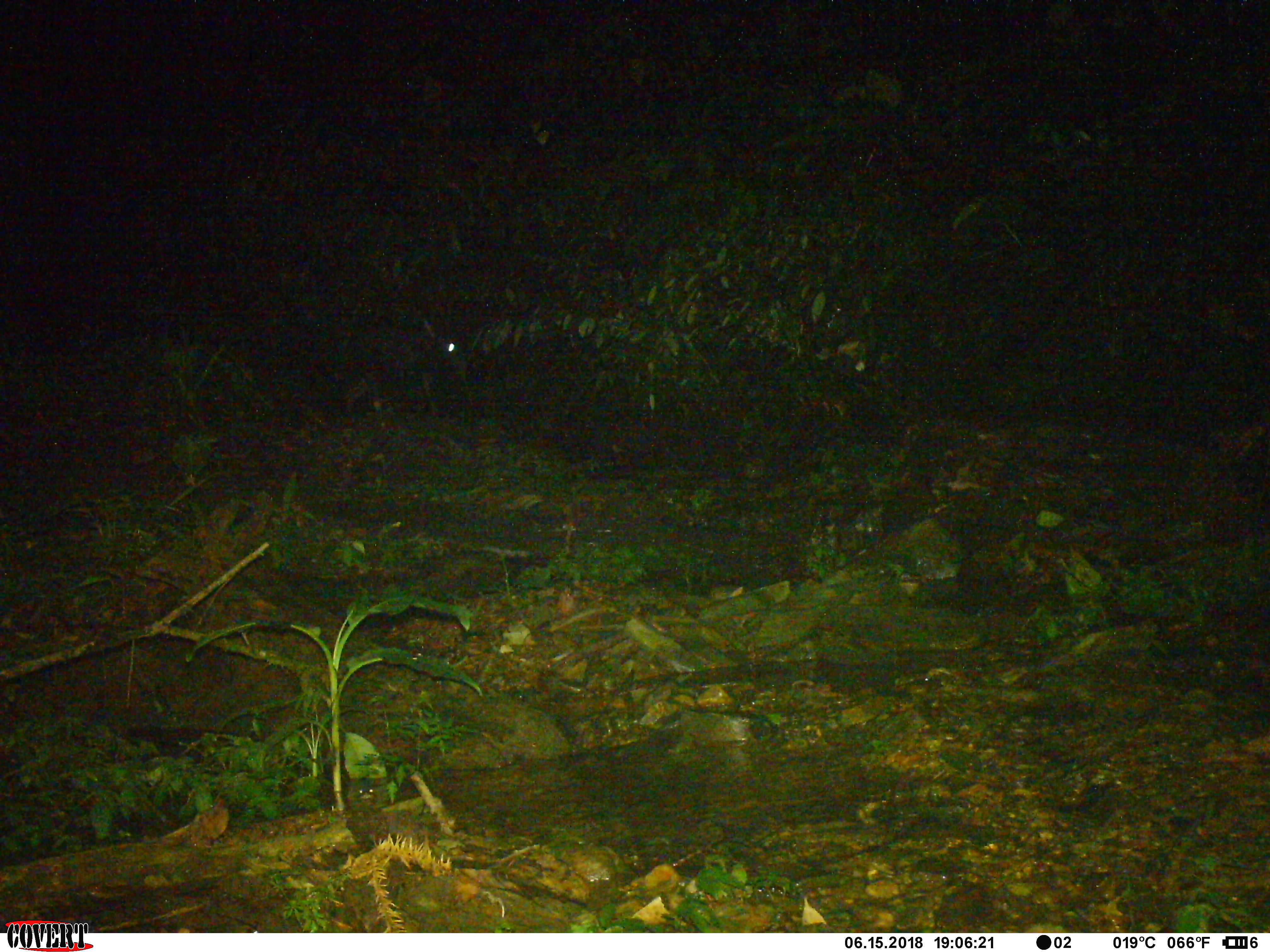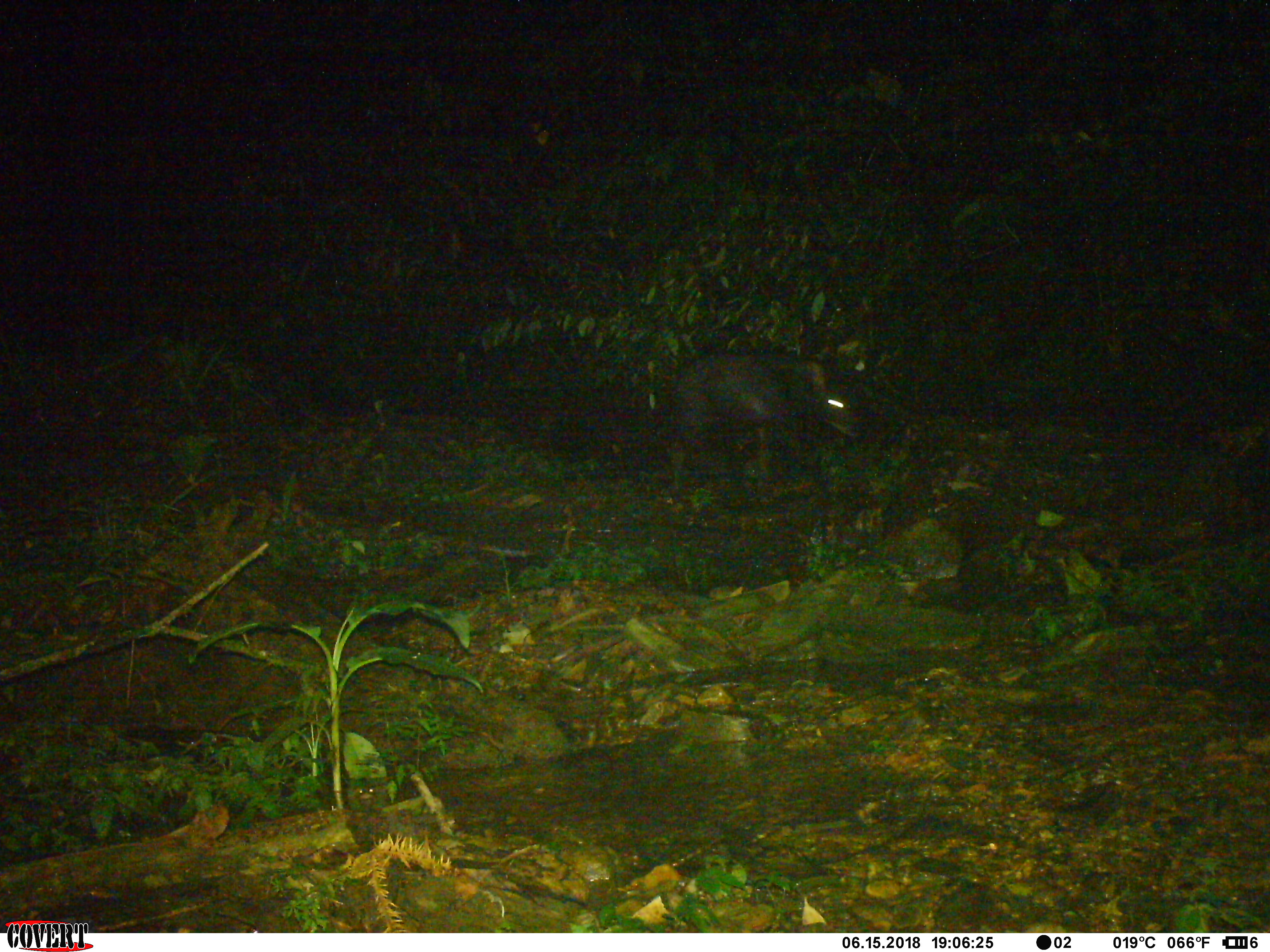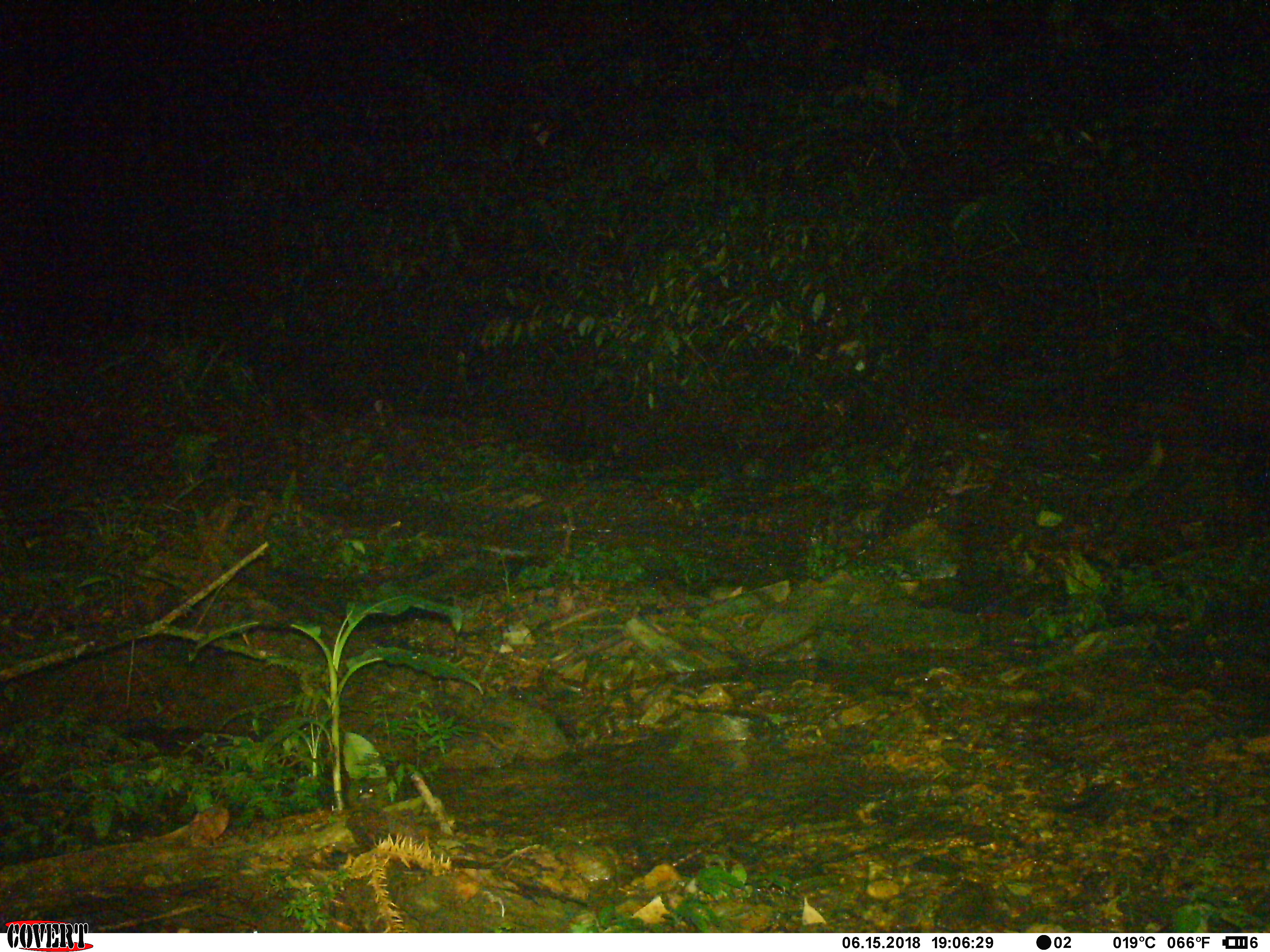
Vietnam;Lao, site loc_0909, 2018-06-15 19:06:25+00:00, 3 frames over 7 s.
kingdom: Animalia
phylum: Chordata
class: Mammalia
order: Artiodactyla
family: Bovidae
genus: Capricornis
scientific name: Capricornis sumatraensis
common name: chinese serow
Chinese serow (Capricornis sumatraensis). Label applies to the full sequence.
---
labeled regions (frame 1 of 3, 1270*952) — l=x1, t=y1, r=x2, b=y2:
chinese serow: l=340, t=323, r=471, b=417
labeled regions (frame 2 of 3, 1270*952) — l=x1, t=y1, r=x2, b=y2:
chinese serow: l=666, t=349, r=865, b=498